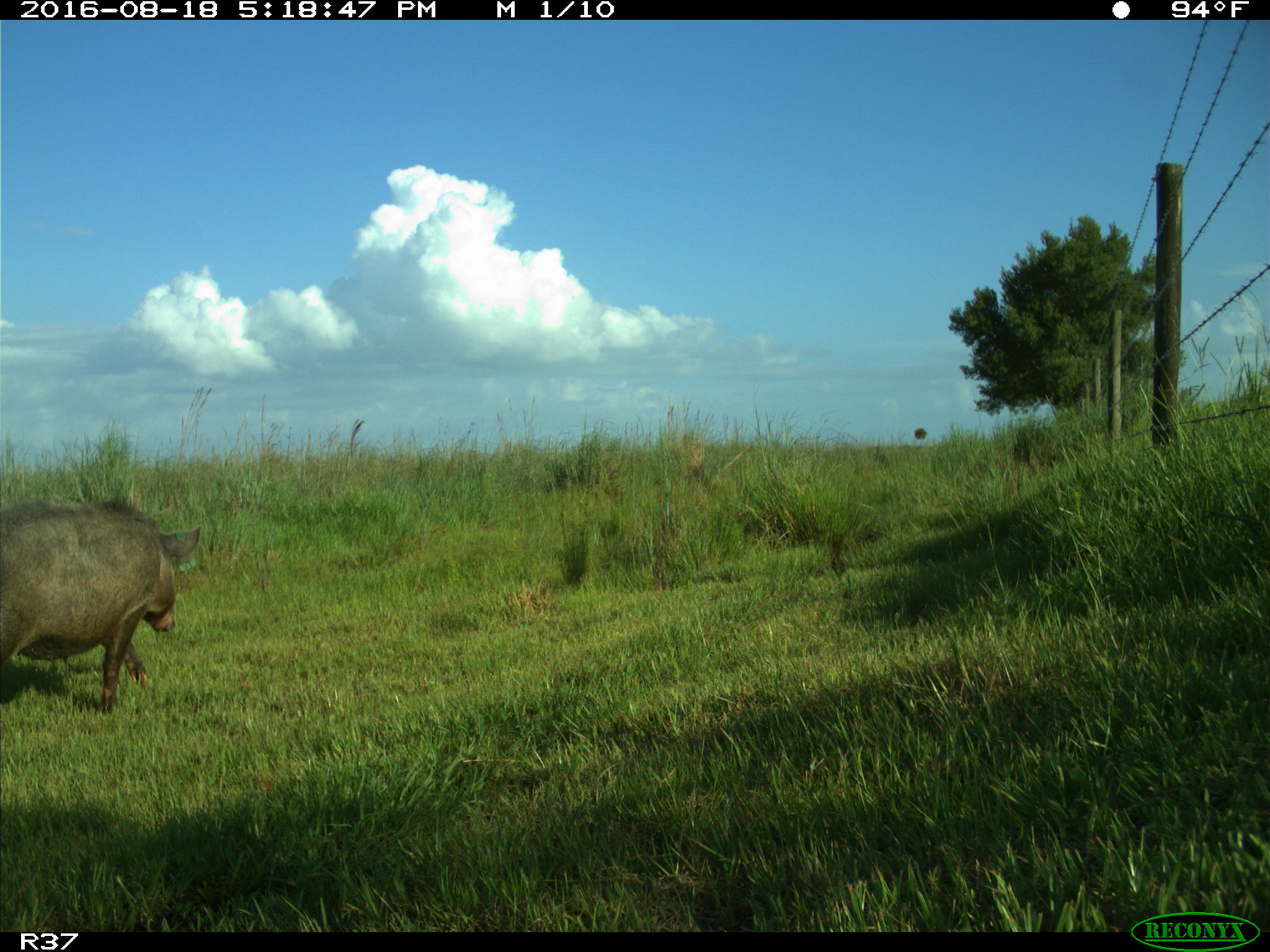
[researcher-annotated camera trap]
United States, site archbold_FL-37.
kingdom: Animalia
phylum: Chordata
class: Mammalia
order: Artiodactyla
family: Suidae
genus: Sus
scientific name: Sus scrofa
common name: wild boar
Sus scrofa (wild boar).